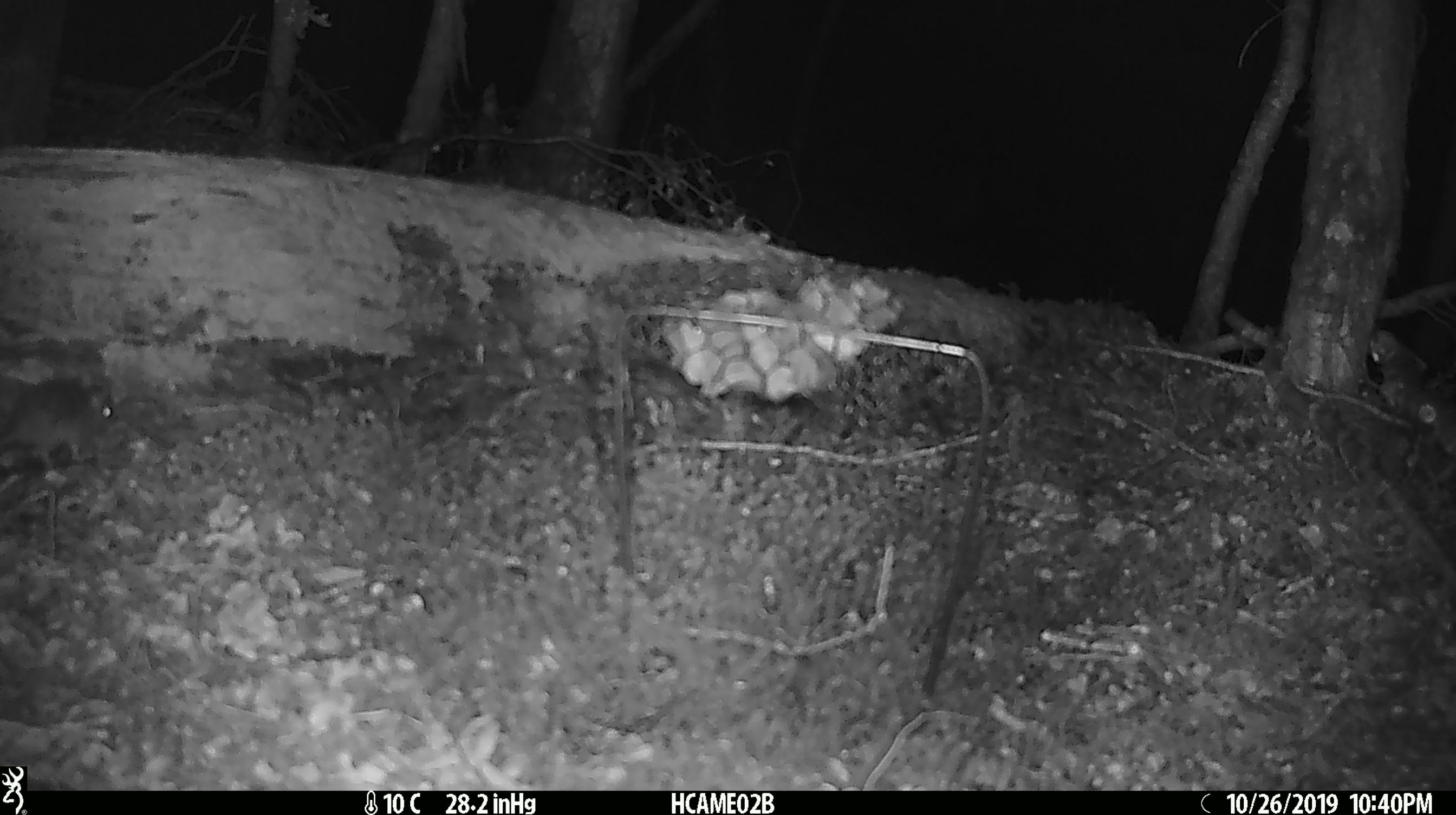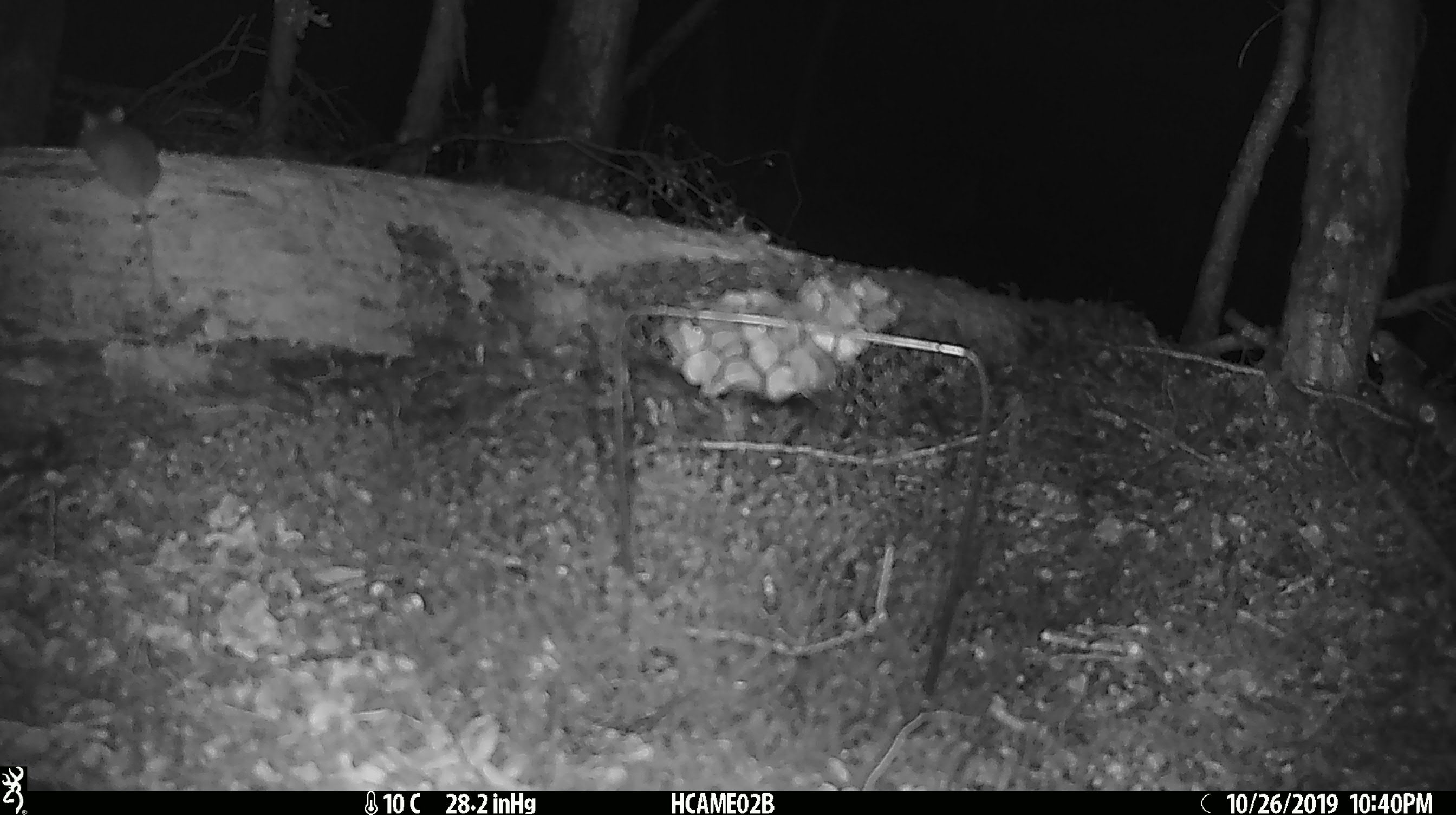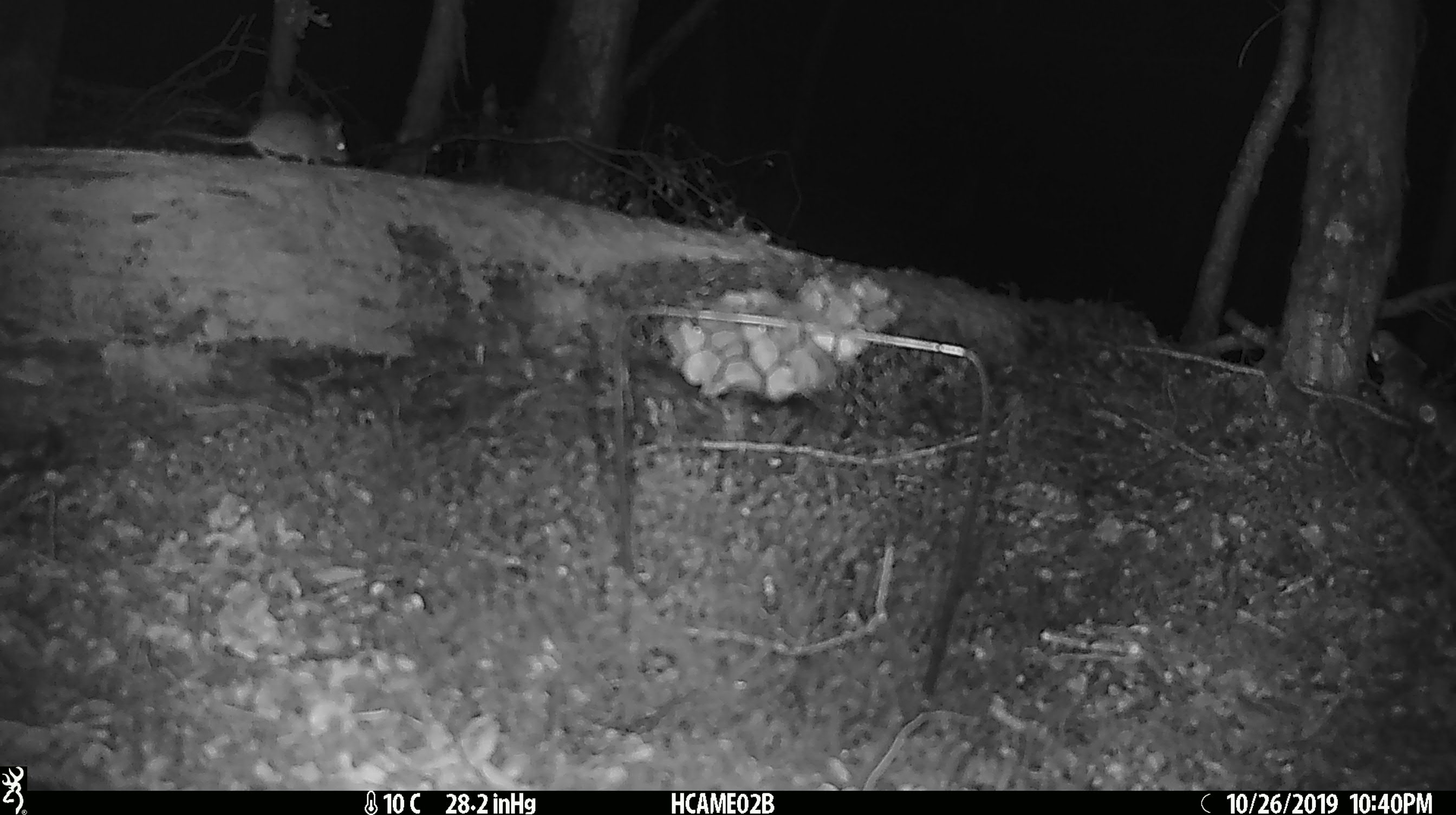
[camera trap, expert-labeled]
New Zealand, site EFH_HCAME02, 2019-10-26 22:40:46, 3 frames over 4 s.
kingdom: Animalia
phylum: Chordata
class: Mammalia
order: Rodentia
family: Muridae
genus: Mus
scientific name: Mus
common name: mouse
Mouse (Mus).